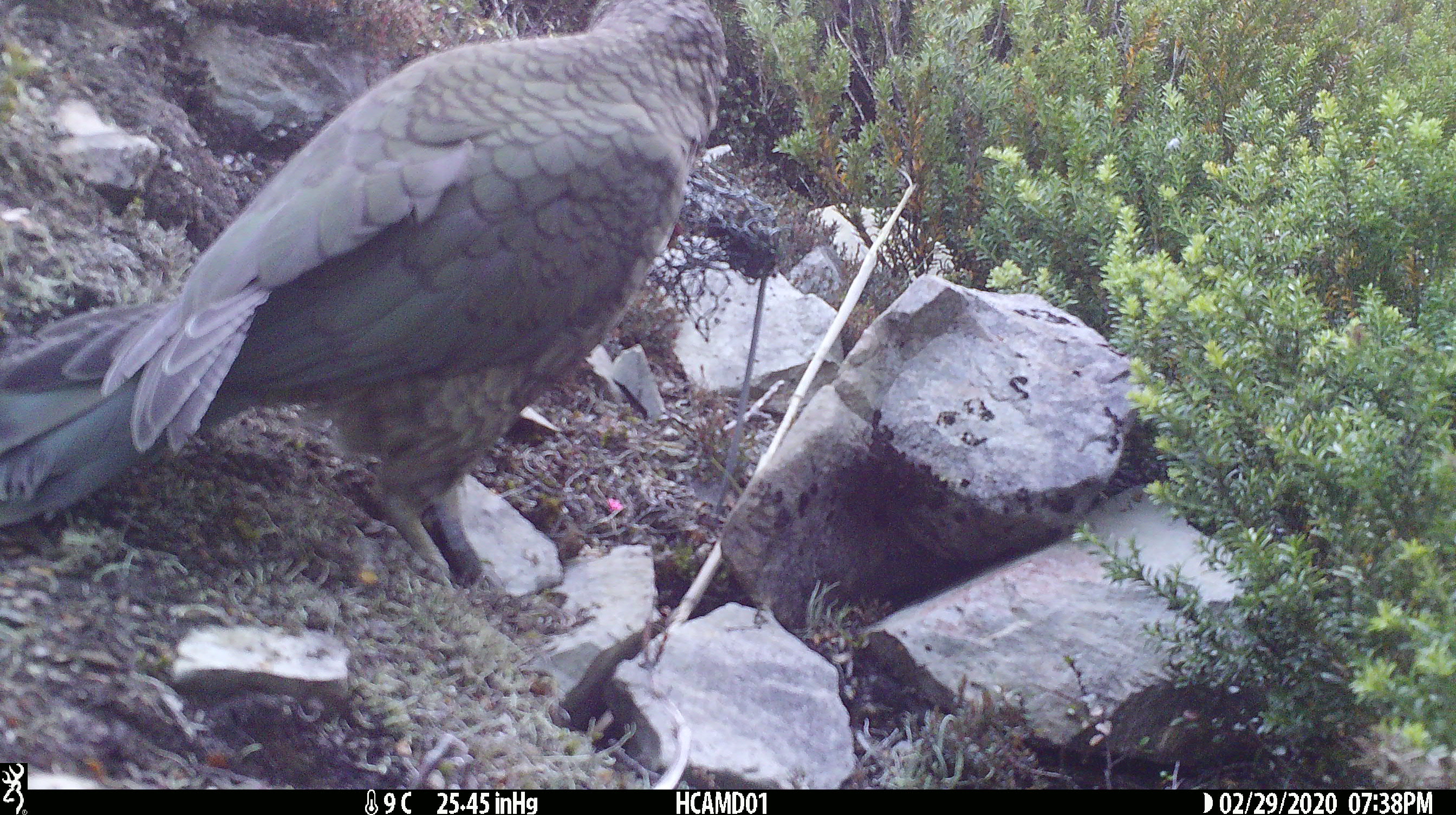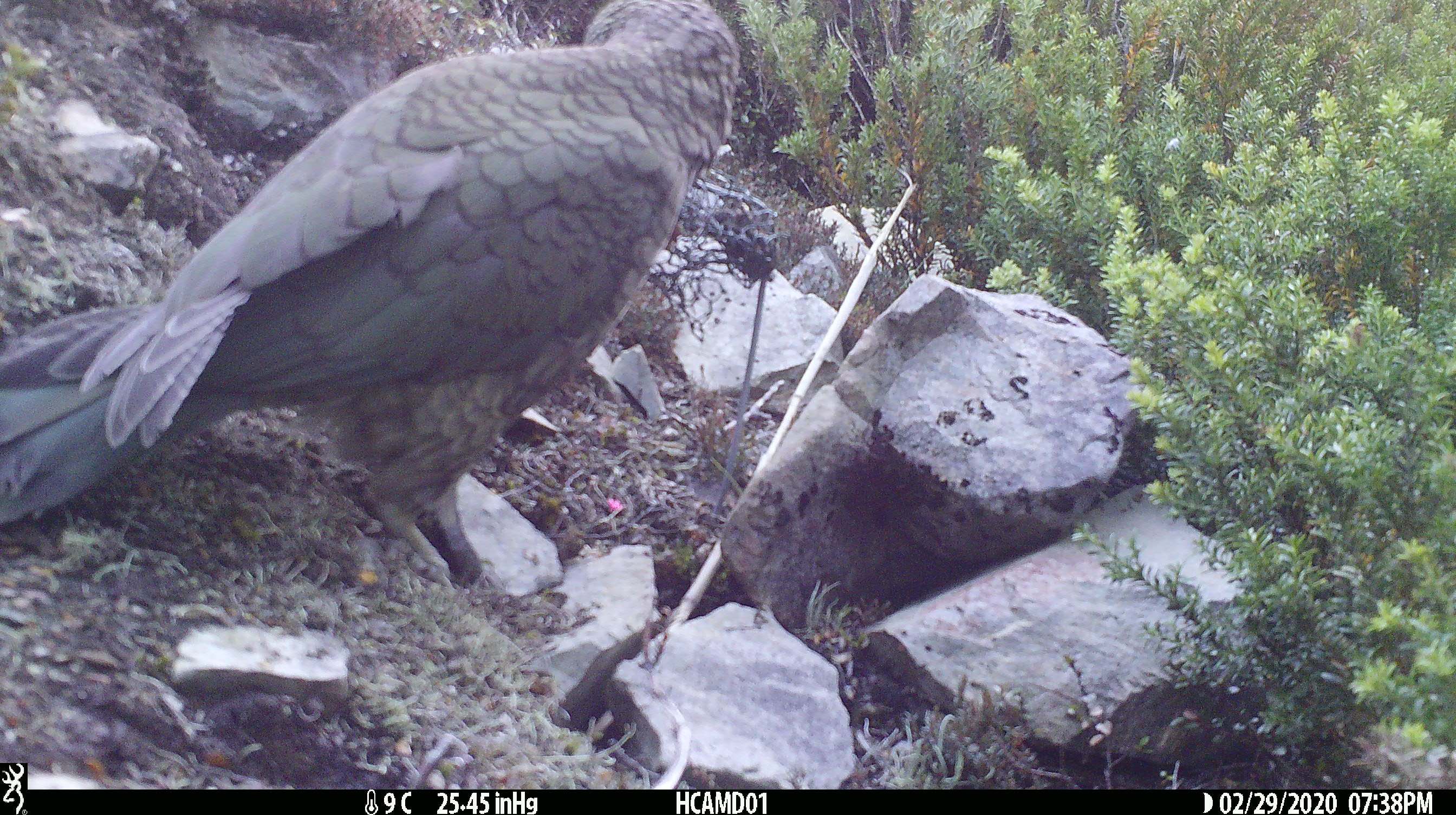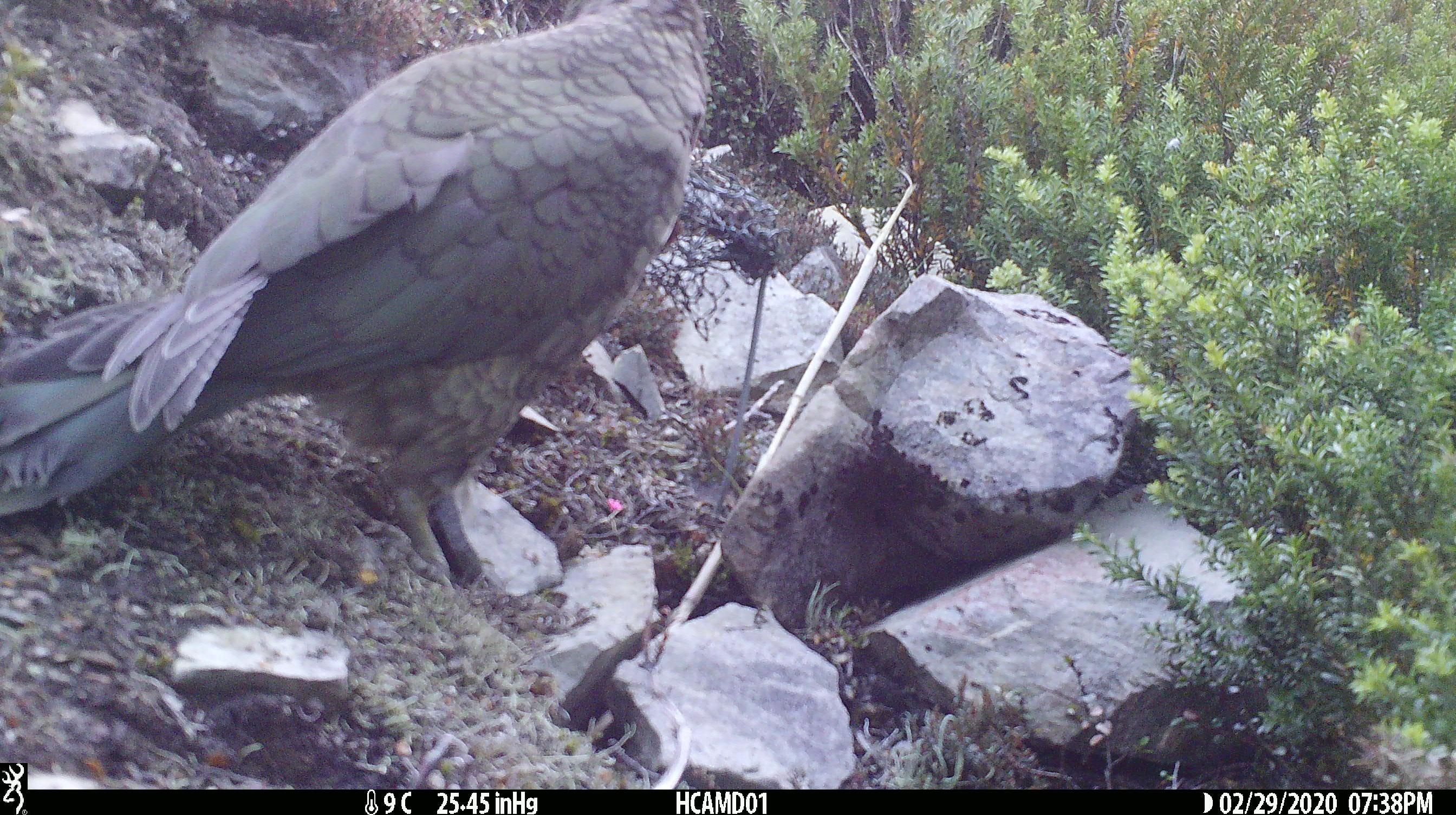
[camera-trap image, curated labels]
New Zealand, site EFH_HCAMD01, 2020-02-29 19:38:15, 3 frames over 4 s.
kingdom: Animalia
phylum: Chordata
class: Aves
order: Psittaciformes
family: Strigopidae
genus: Nestor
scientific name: Nestor notabilis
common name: kea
Kea (Nestor notabilis).